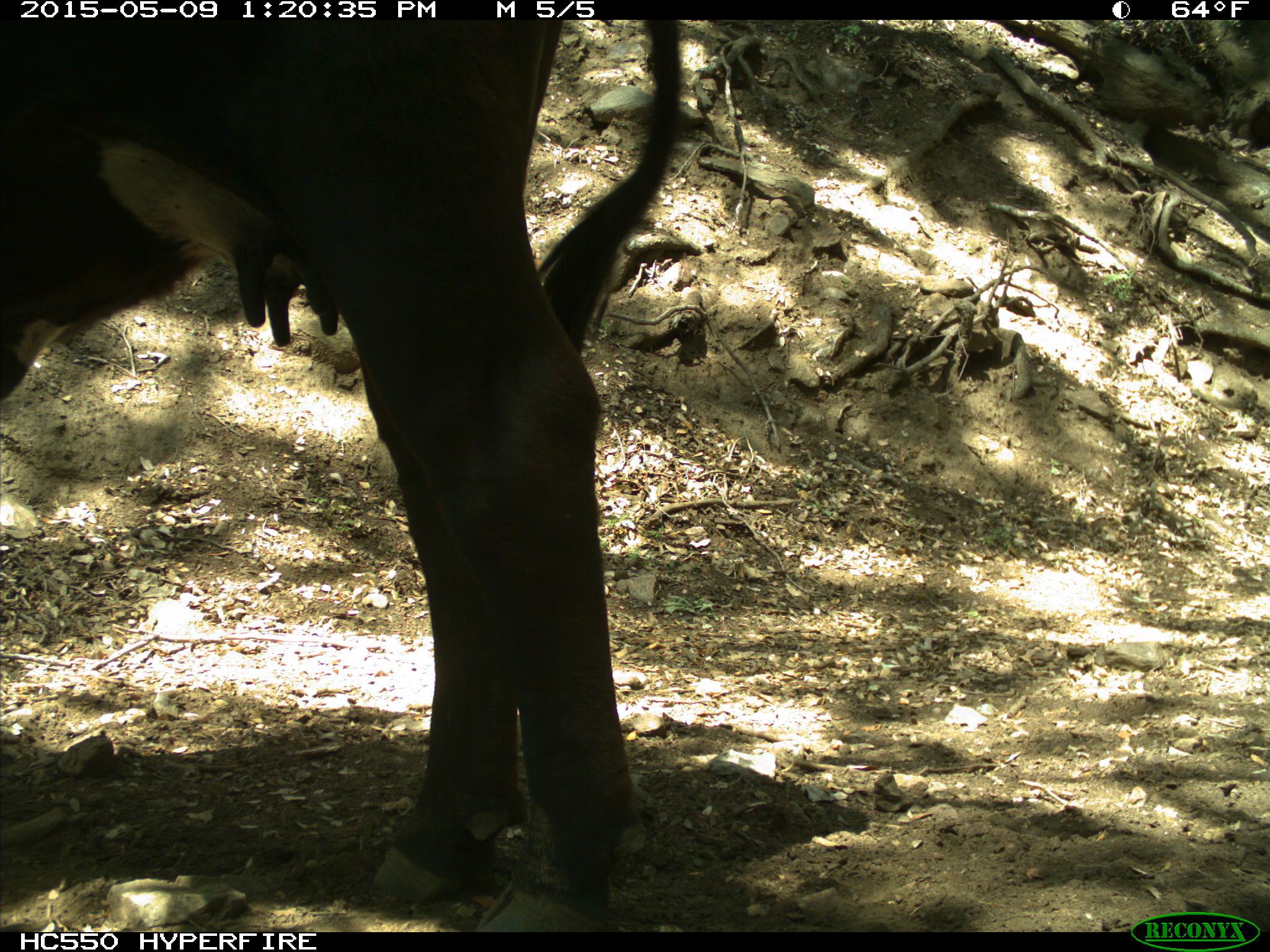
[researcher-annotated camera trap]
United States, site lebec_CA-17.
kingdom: Animalia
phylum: Chordata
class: Mammalia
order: Artiodactyla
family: Bovidae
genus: Bos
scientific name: Bos taurus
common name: domestic cow